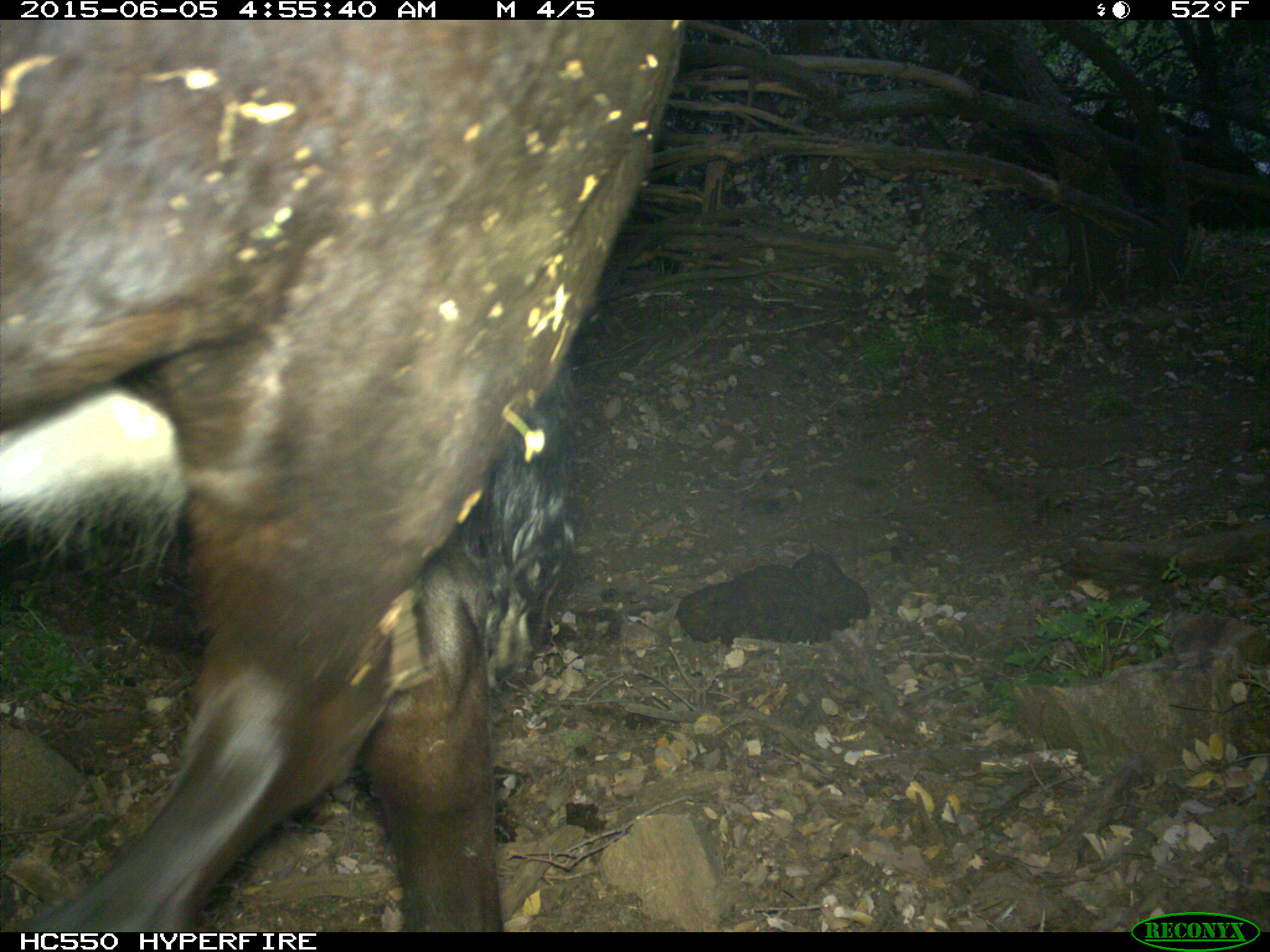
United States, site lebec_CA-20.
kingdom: Animalia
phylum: Chordata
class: Mammalia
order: Artiodactyla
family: Bovidae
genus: Bos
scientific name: Bos taurus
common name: domestic cow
Bos taurus (domestic cow).